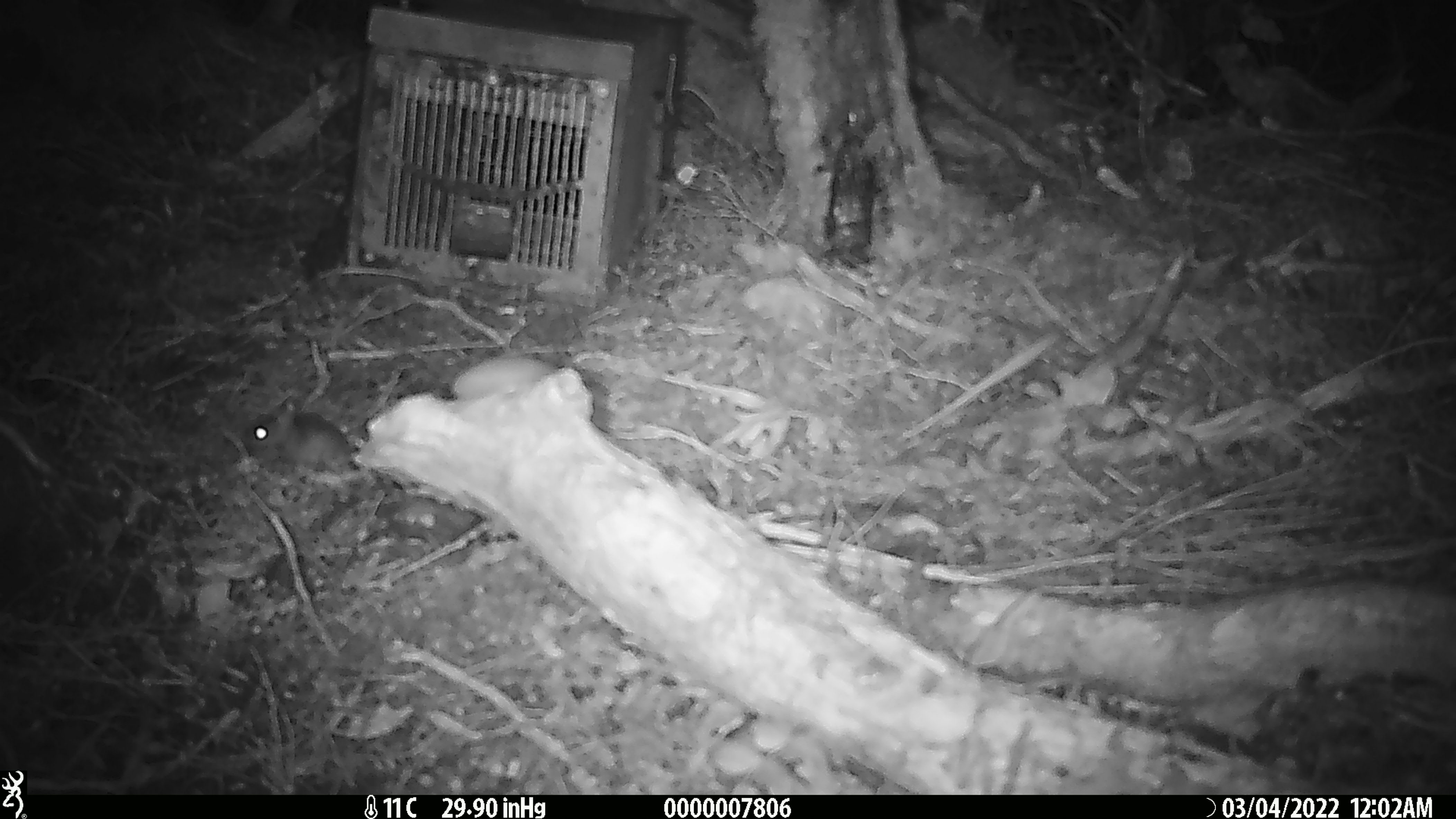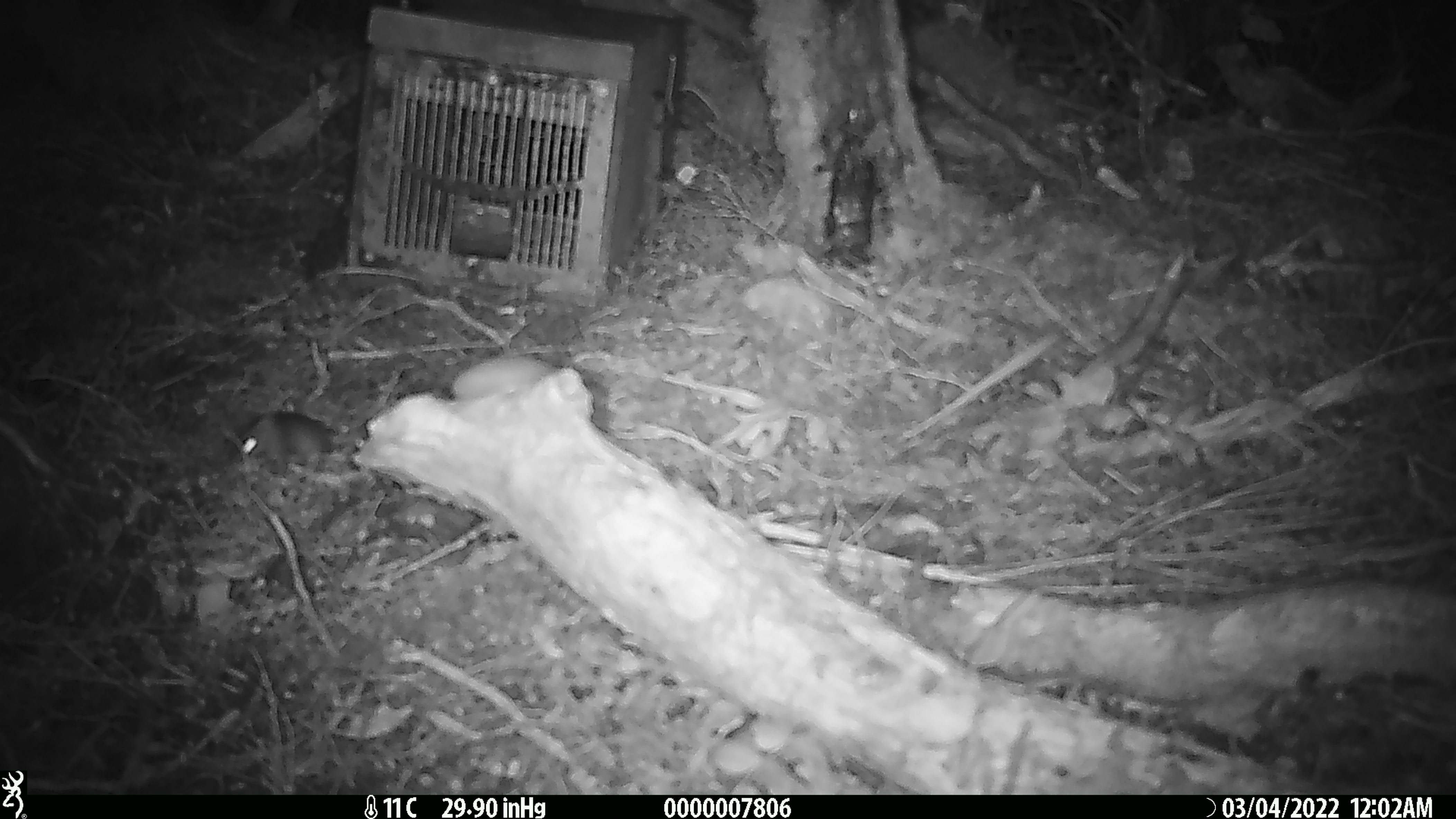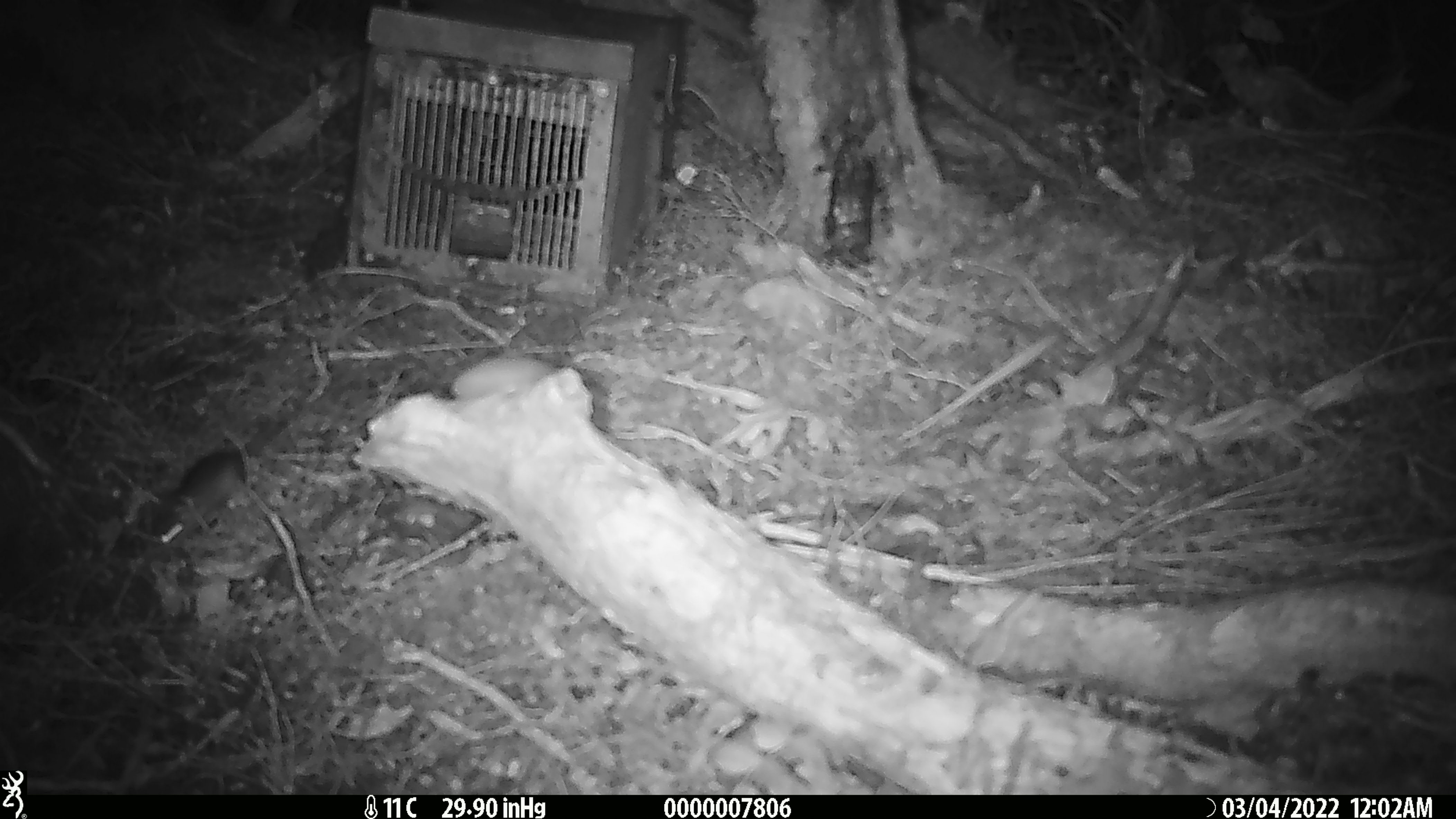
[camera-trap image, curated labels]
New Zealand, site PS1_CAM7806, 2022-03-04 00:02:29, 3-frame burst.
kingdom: Animalia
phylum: Chordata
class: Mammalia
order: Rodentia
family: Muridae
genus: Mus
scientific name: Mus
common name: mouse